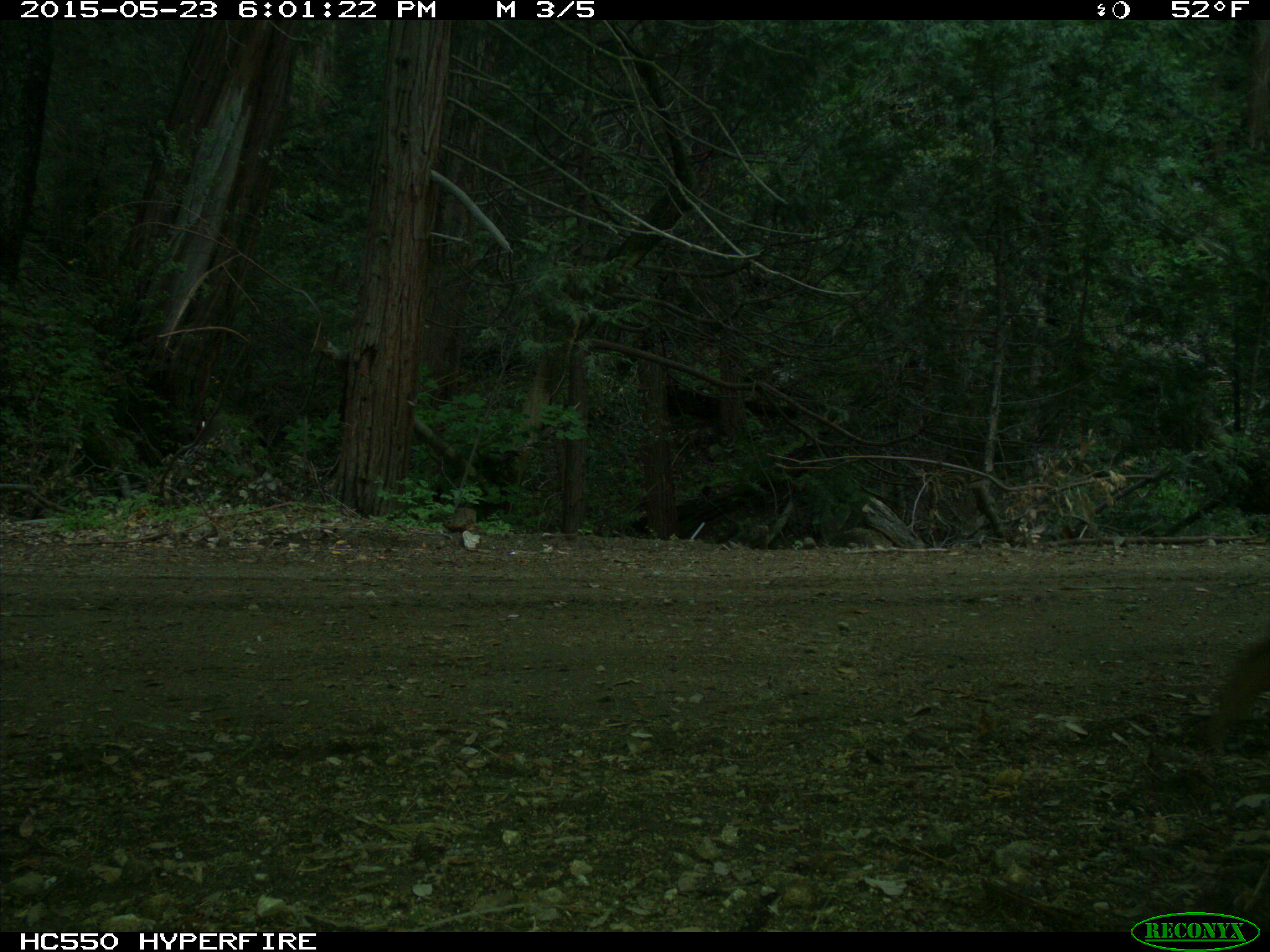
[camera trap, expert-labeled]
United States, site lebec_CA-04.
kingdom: Animalia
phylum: Chordata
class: Mammalia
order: Artiodactyla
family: Suidae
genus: Sus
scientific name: Sus scrofa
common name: wild boar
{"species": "Sus scrofa (wild boar)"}